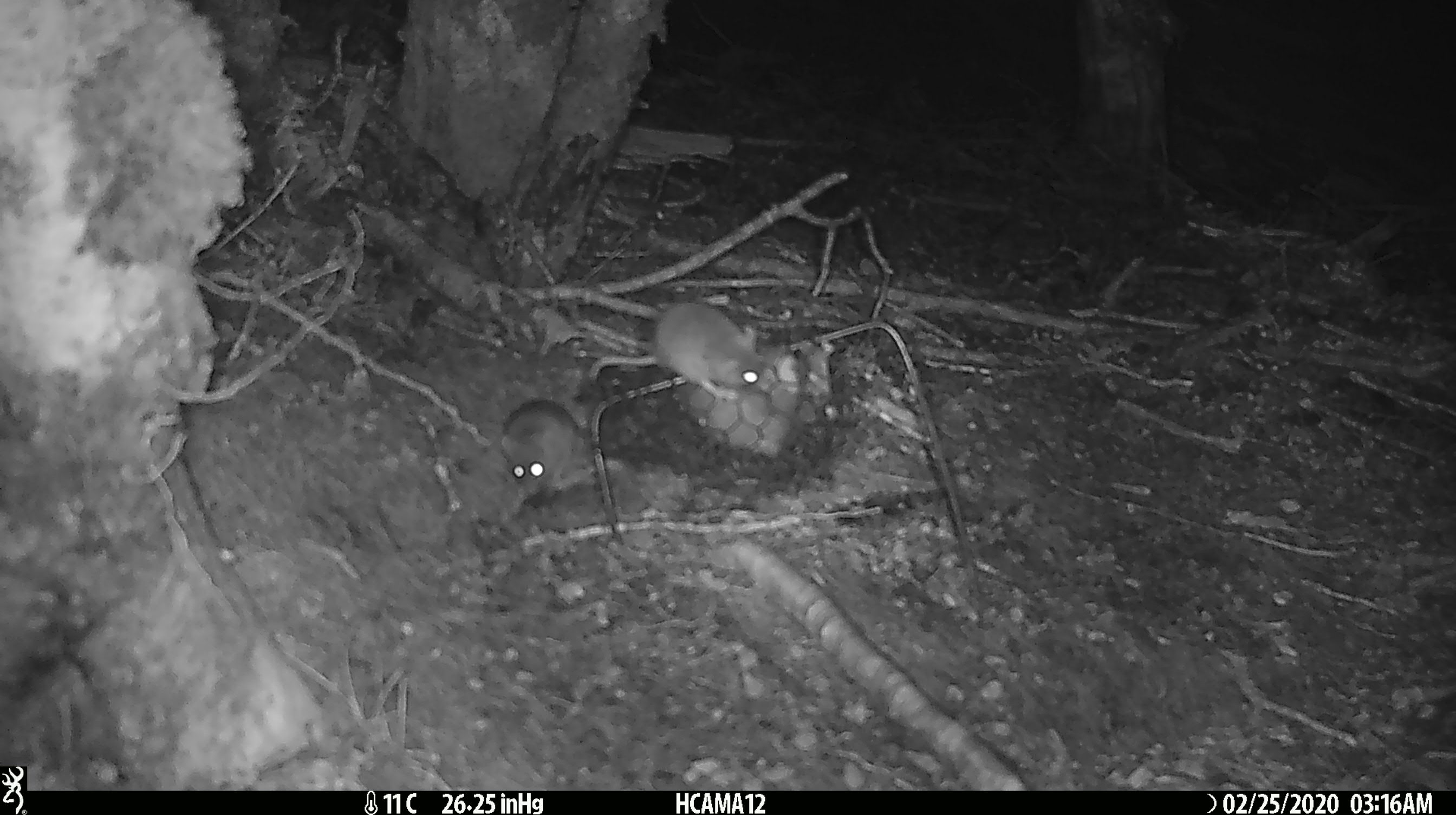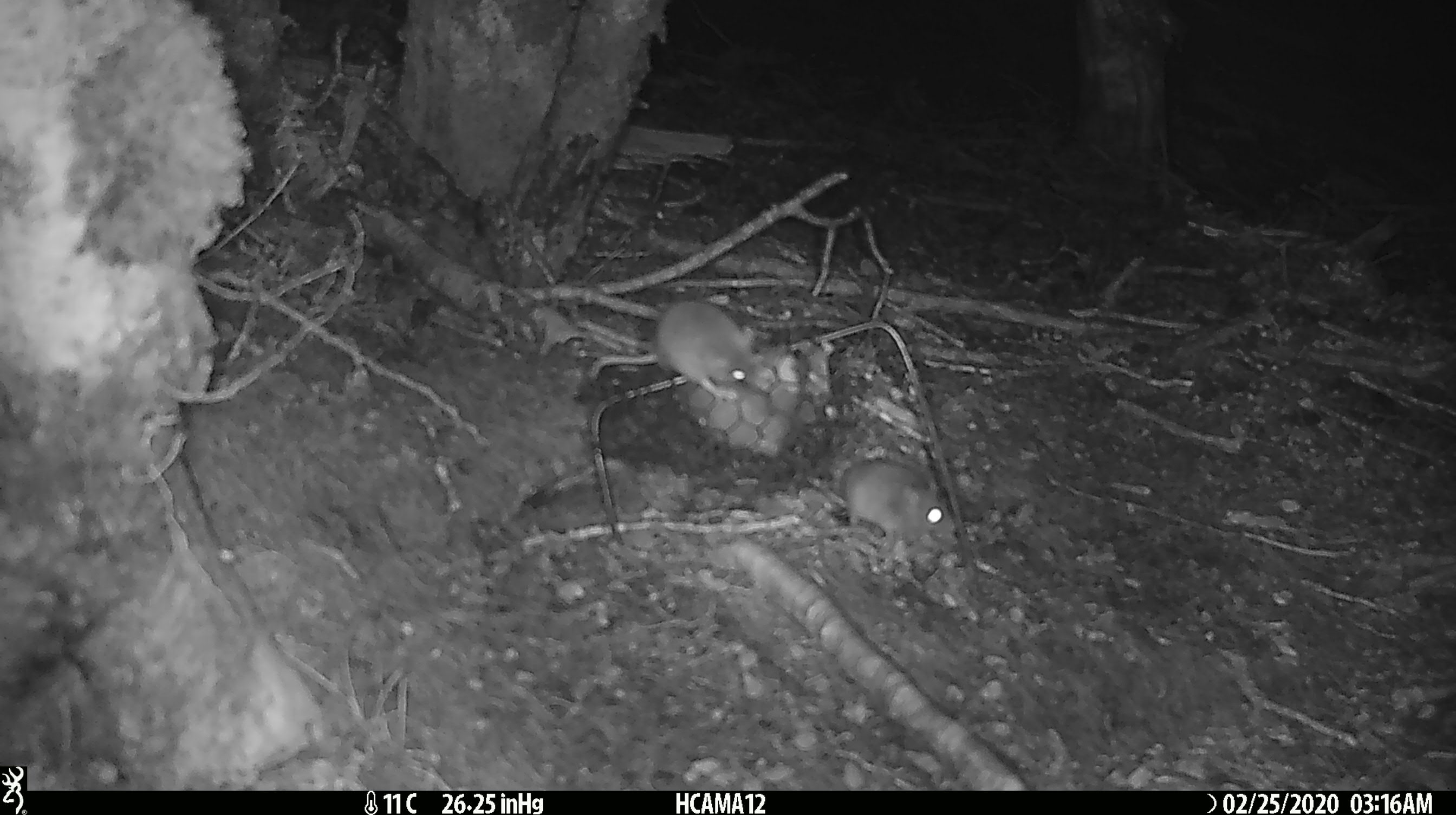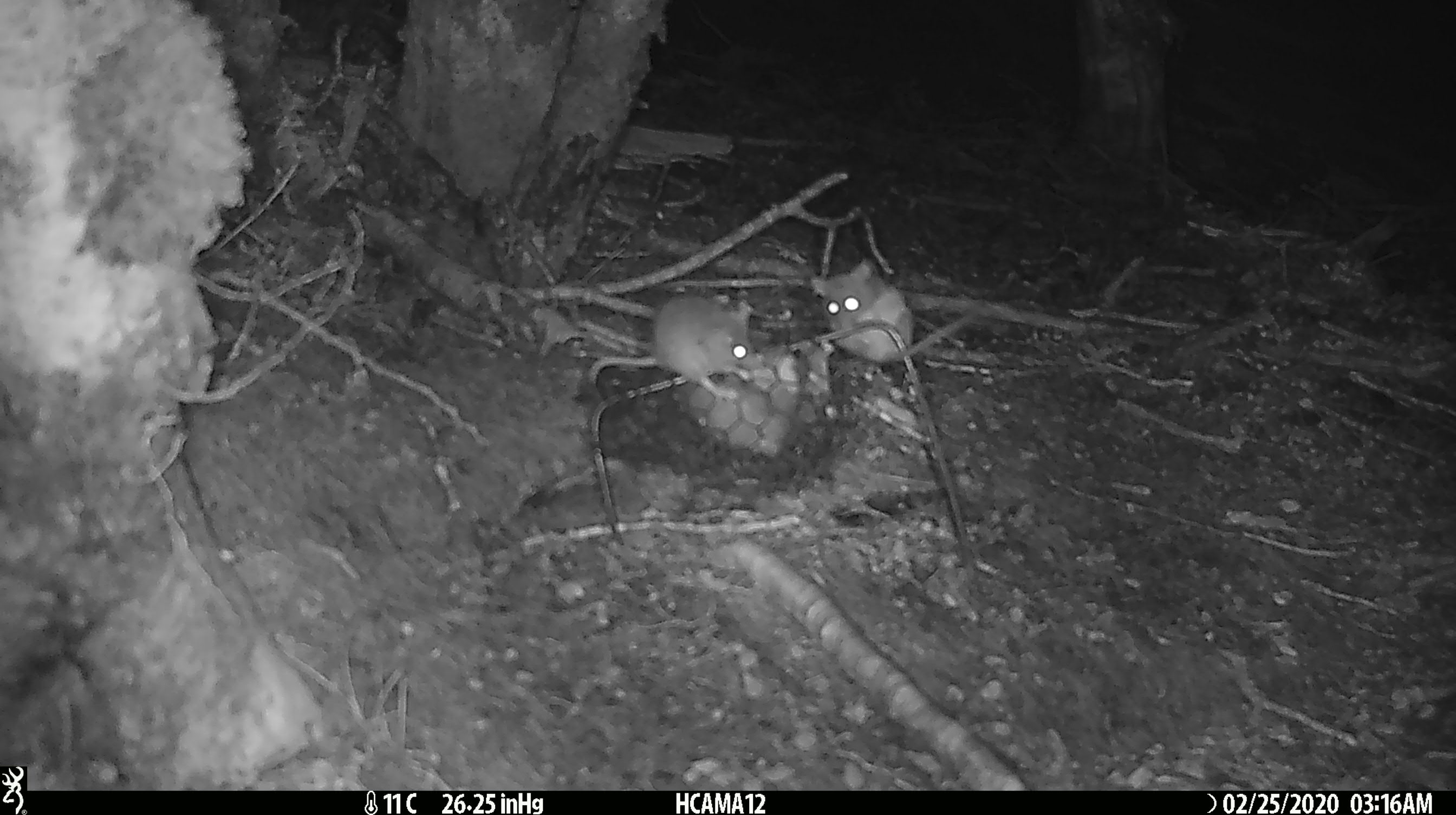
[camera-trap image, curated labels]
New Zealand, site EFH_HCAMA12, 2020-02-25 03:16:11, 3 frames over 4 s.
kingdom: Animalia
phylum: Chordata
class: Mammalia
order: Rodentia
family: Muridae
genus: Mus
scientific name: Mus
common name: mouse